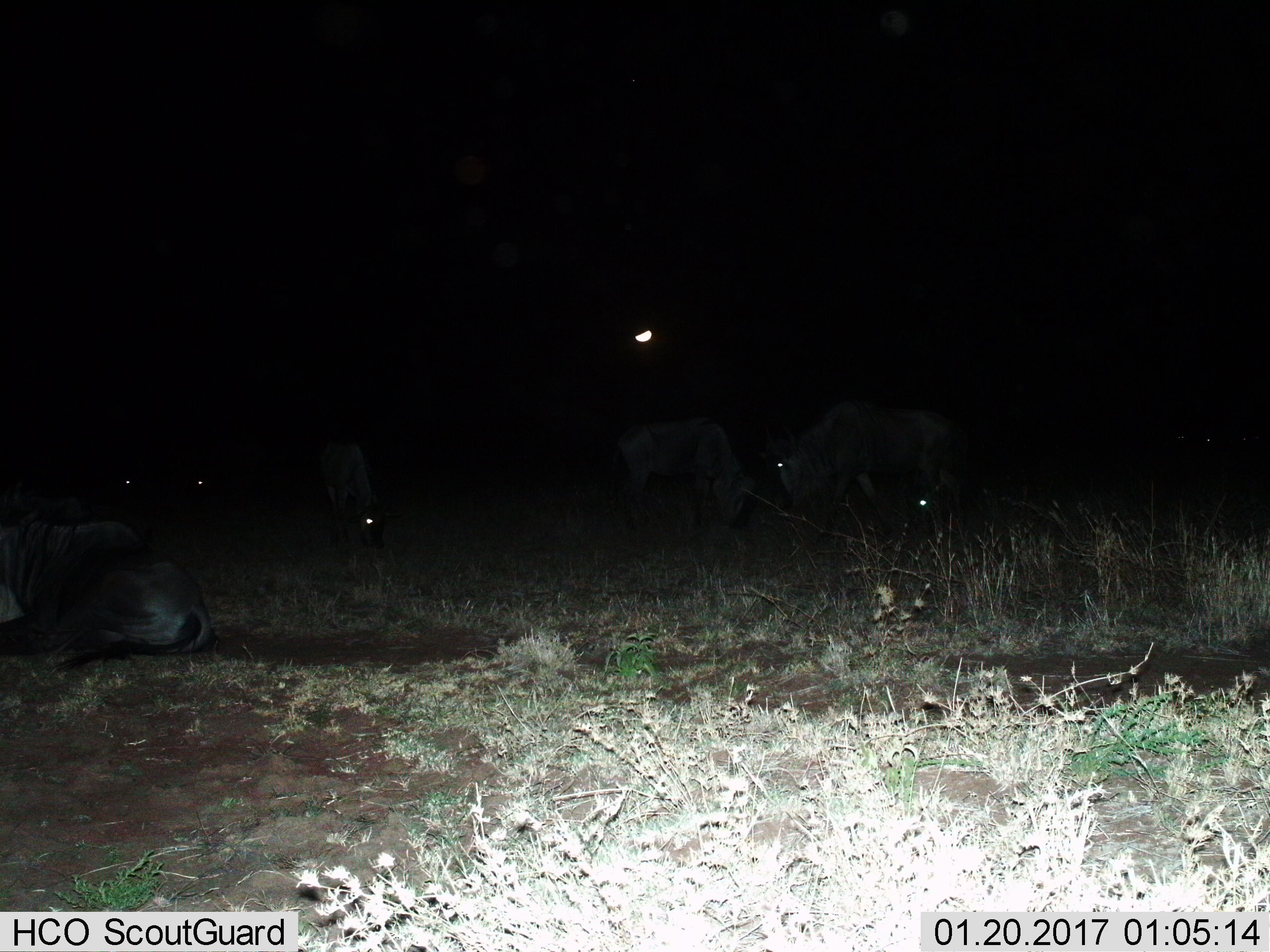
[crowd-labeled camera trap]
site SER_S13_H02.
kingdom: Animalia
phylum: Chordata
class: Mammalia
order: Artiodactyla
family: Bovidae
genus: Connochaetes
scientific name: Connochaetes taurinus taurinus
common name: blue wildebeest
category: wildebeestblue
Wildebeestblue (blue wildebeest) (Connochaetes taurinus taurinus), count 7. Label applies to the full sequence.